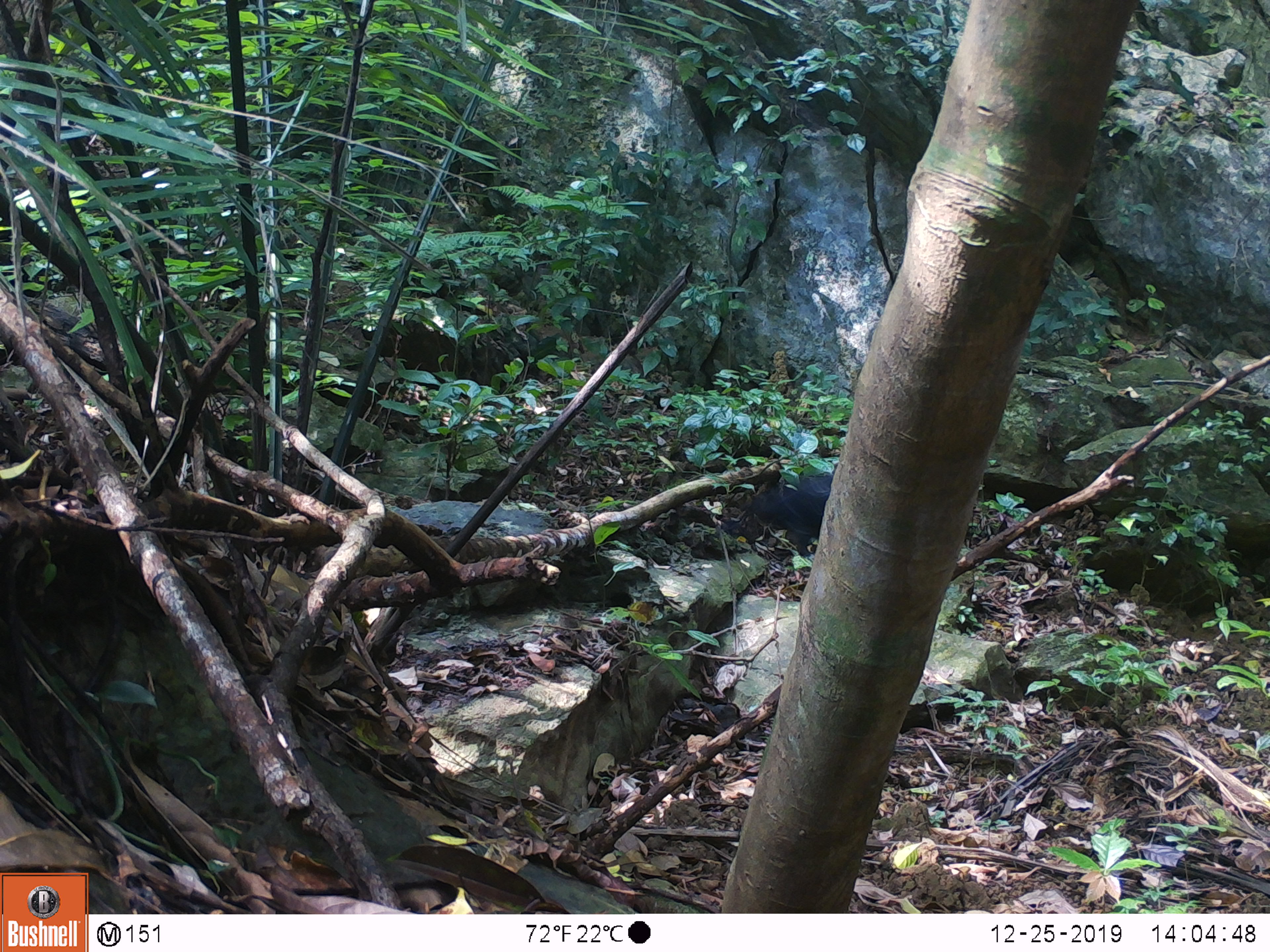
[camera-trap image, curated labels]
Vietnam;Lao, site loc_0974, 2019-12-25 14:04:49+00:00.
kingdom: Animalia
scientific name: Animalia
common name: animal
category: unidentified animal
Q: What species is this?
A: Unidentified animal (animal) (Animalia).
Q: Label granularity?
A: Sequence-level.